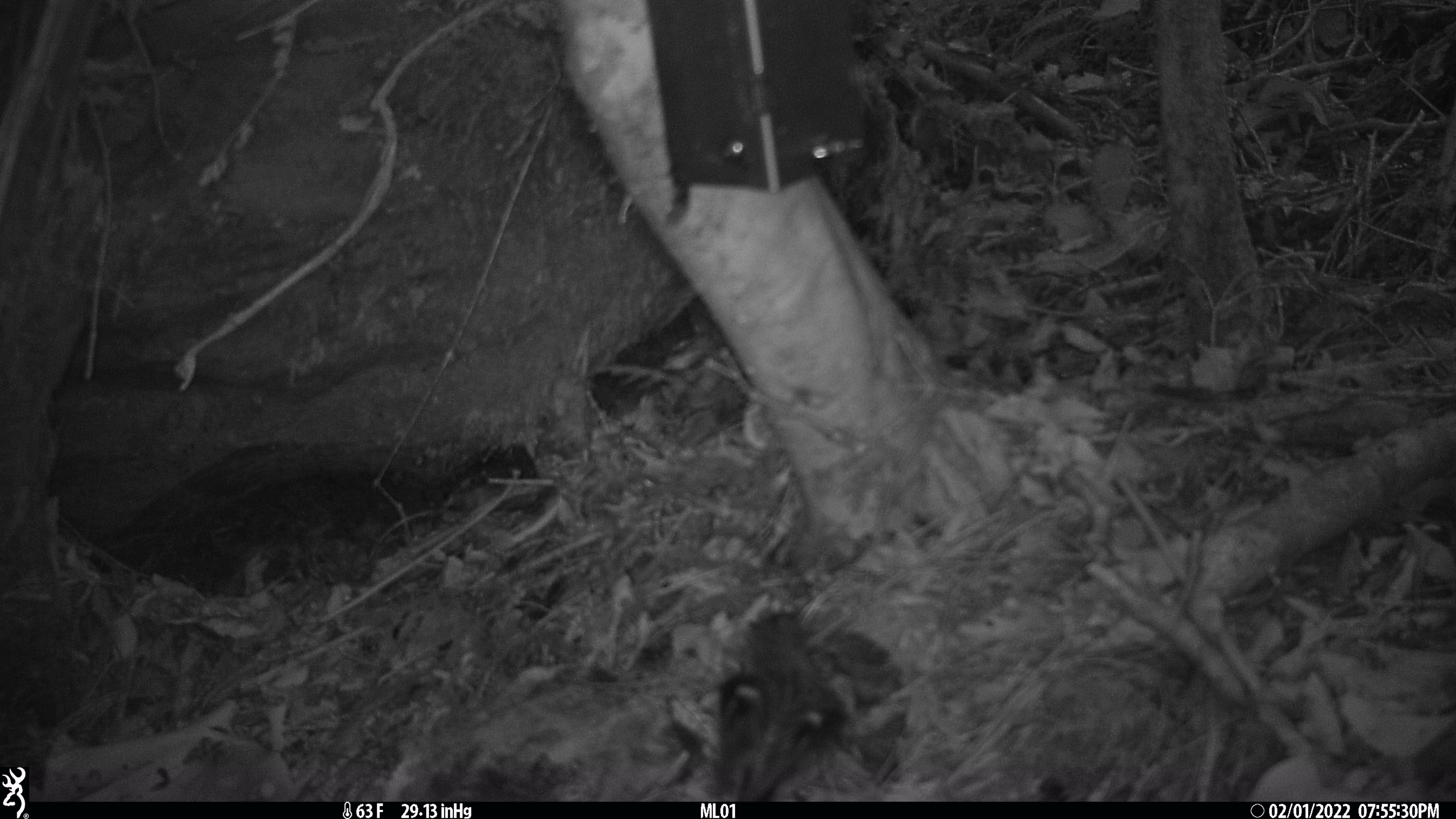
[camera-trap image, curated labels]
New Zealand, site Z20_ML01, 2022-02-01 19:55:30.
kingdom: Animalia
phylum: Chordata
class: Aves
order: Passeriformes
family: Zosteropidae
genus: Zosterops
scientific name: Zosterops lateralis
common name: silvereye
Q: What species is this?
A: Silvereye (Zosterops lateralis).